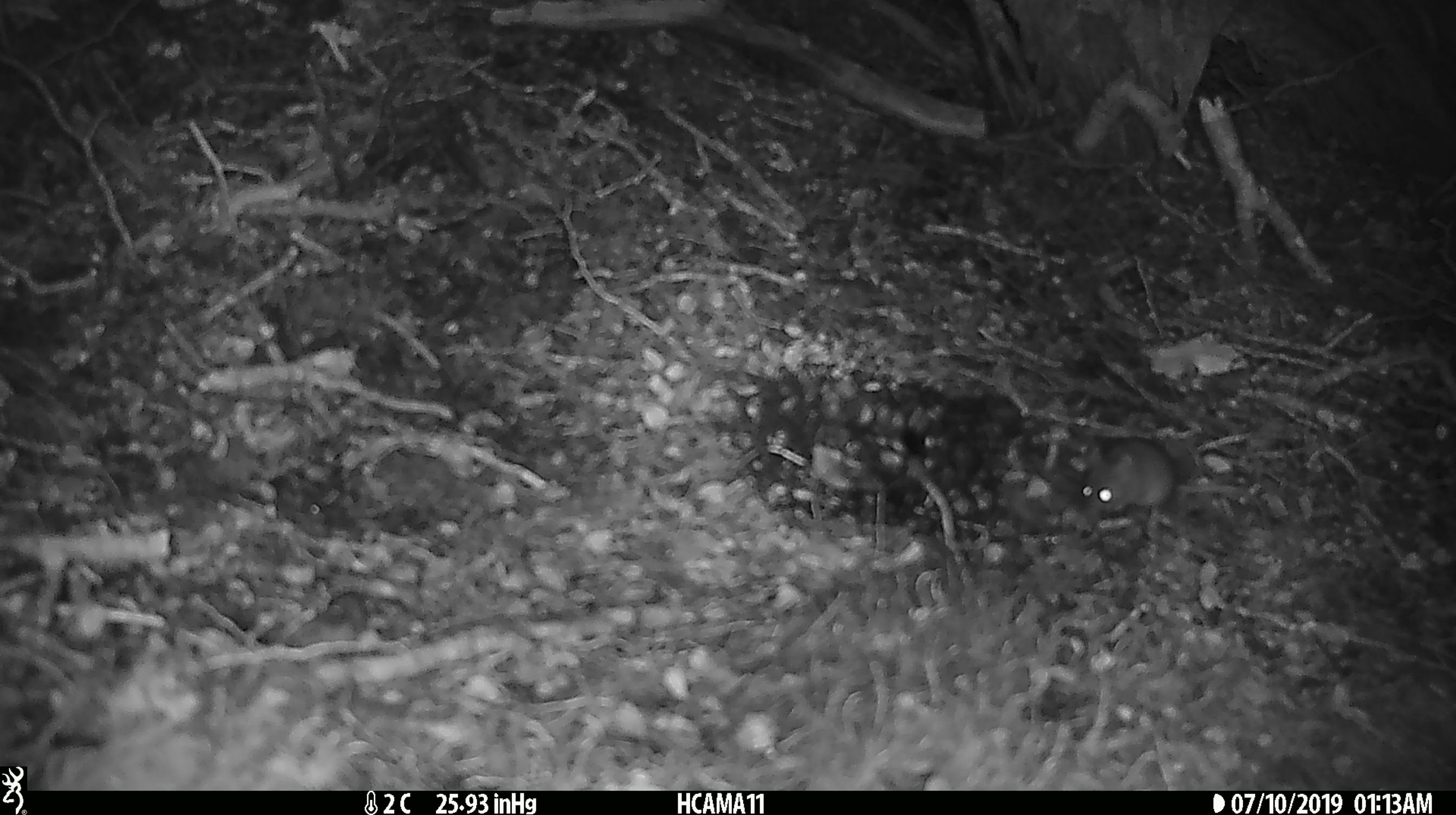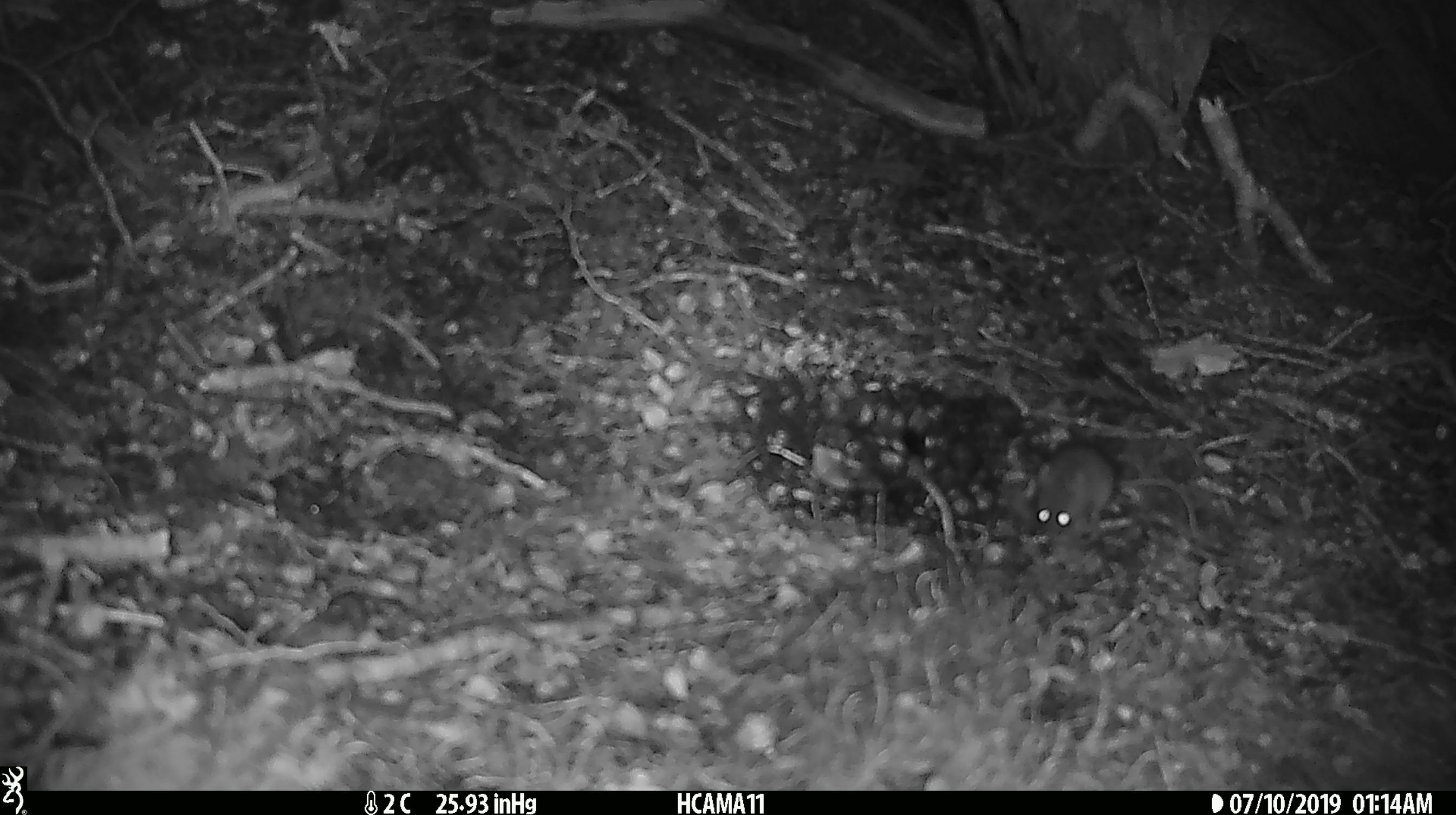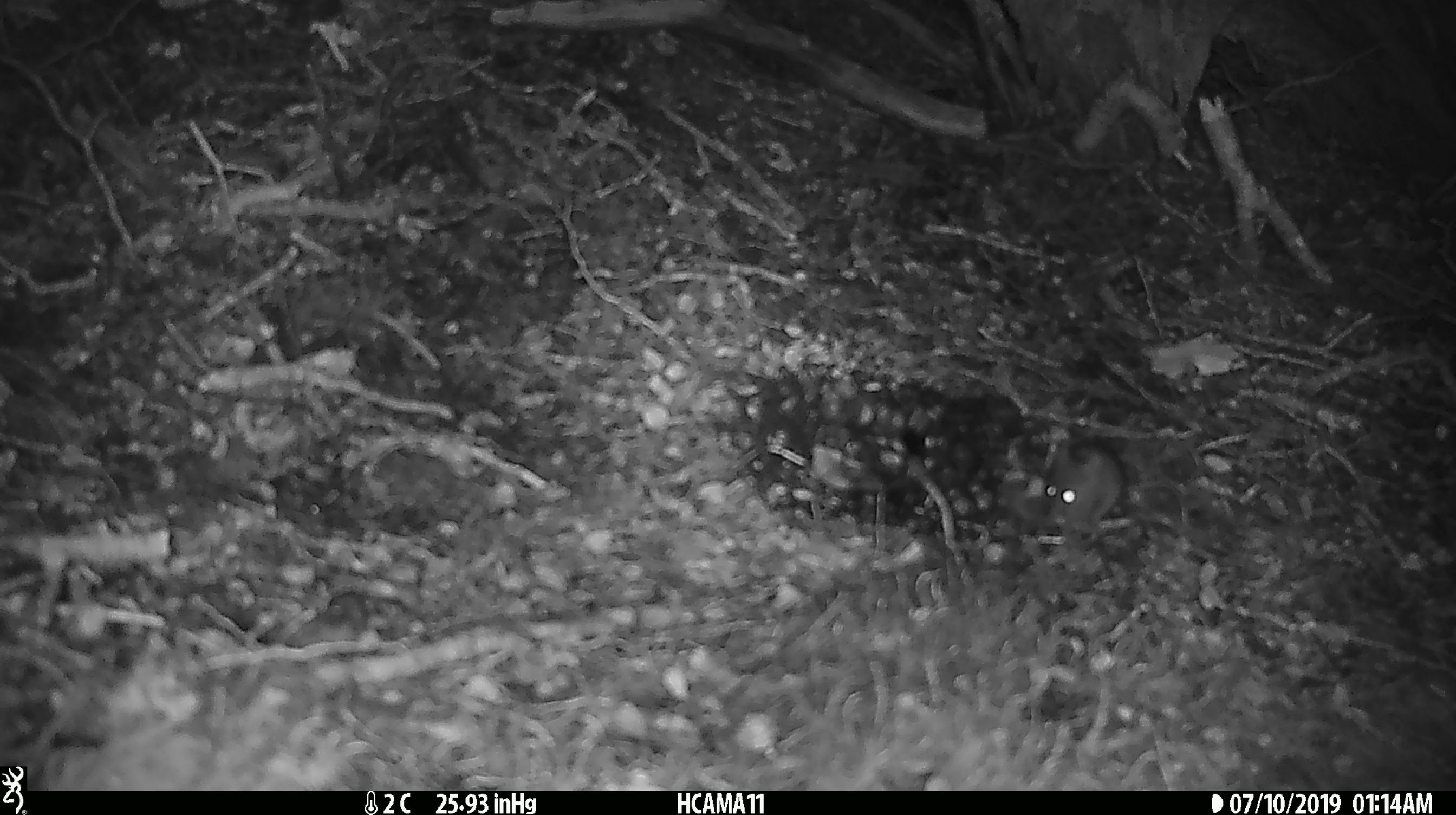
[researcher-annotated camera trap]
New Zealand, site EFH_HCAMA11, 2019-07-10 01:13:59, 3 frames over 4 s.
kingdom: Animalia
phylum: Chordata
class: Mammalia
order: Rodentia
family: Muridae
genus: Mus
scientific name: Mus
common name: mouse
Mouse (Mus).